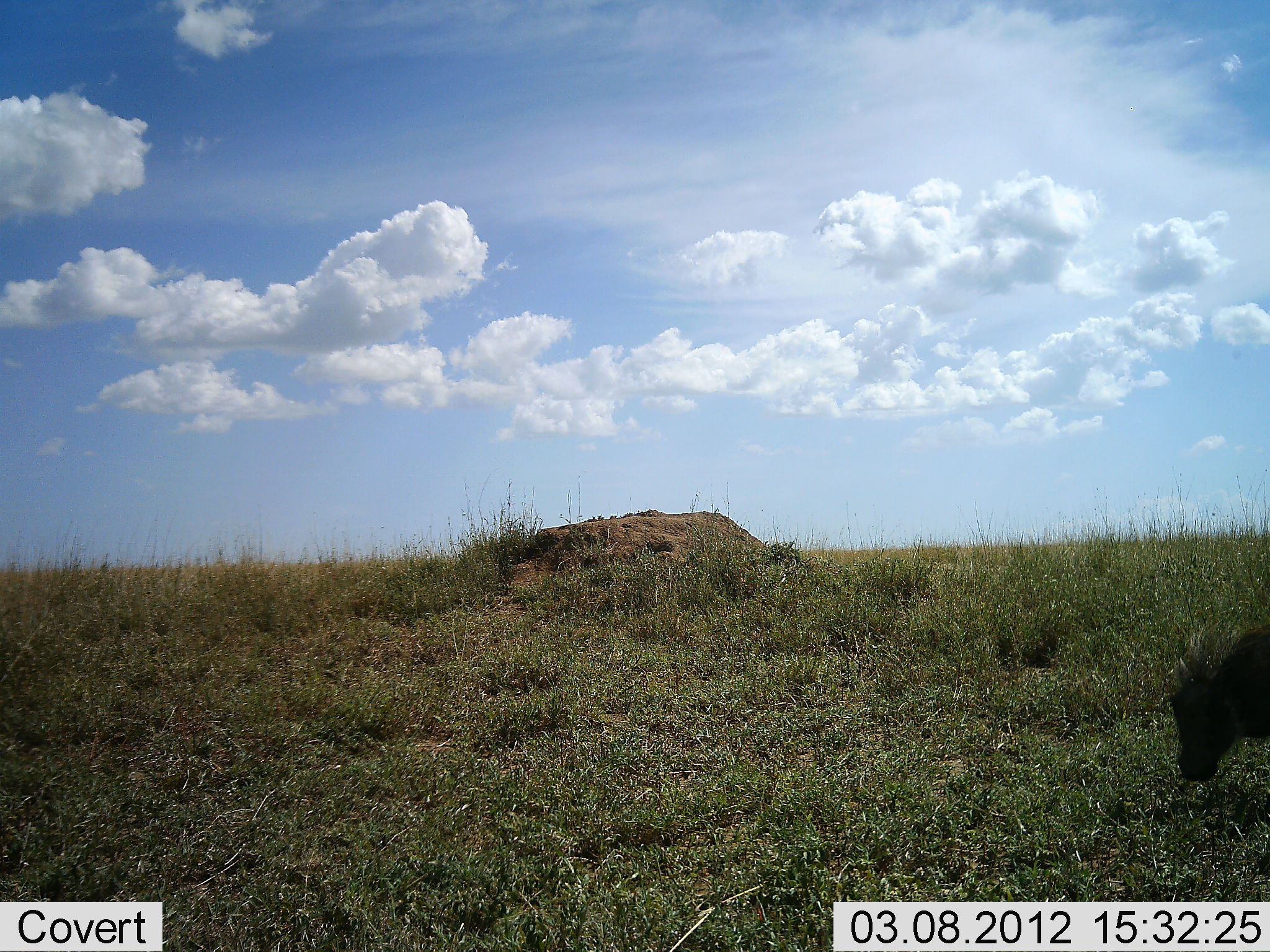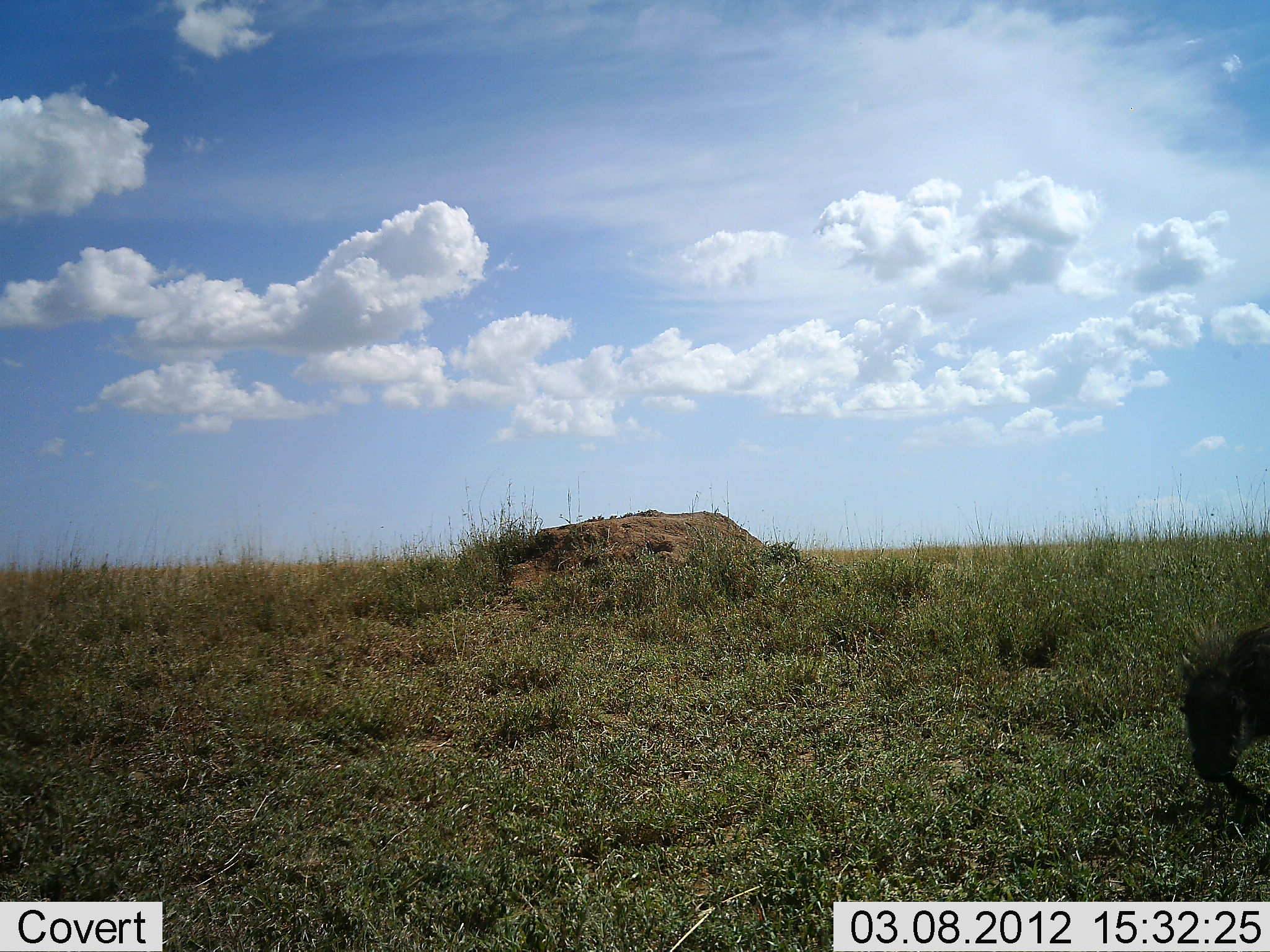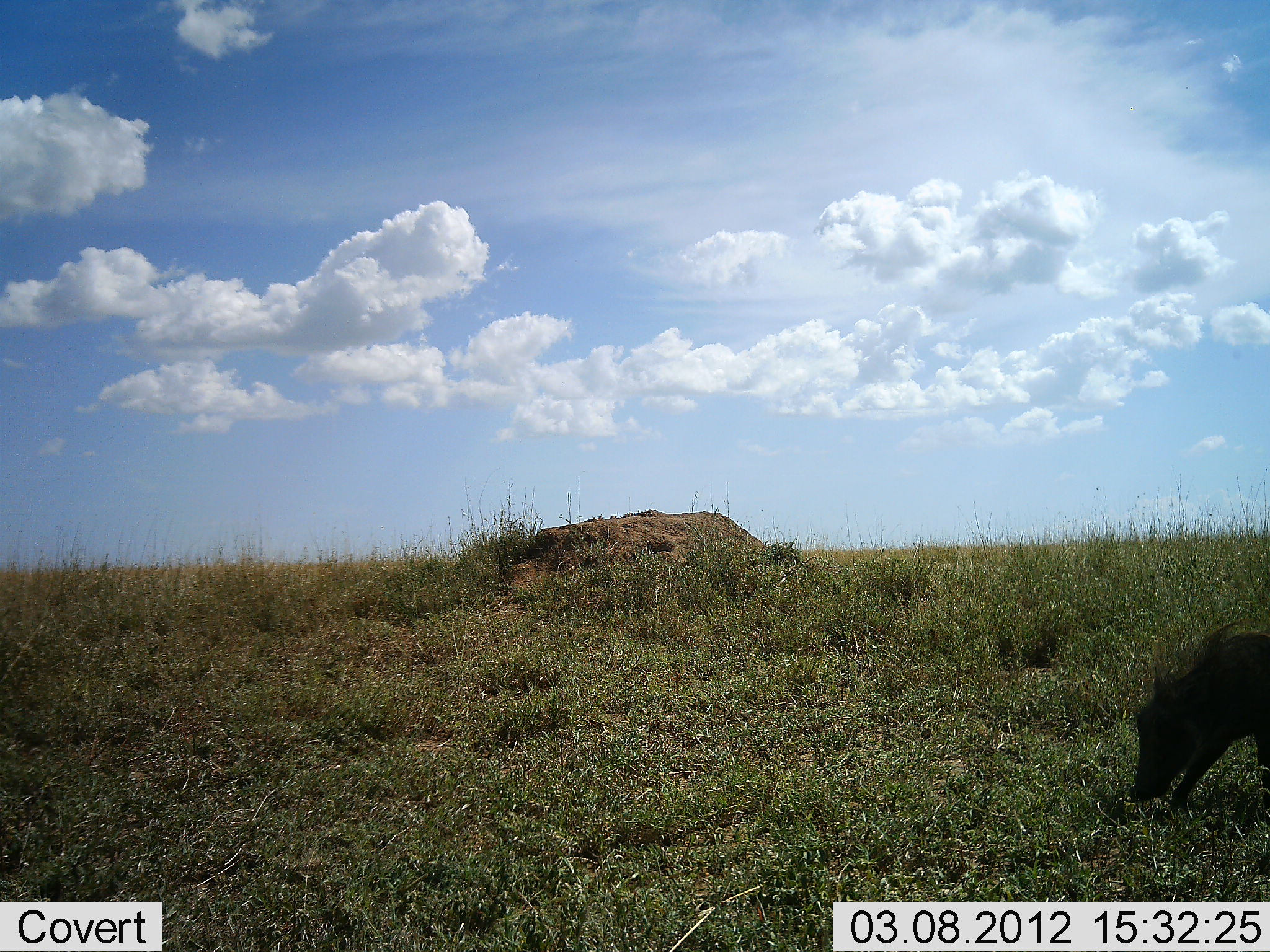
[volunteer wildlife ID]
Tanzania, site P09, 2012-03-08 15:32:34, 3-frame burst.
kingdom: Animalia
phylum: Chordata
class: Mammalia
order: Artiodactyla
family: Suidae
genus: Phacochoerus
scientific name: Phacochoerus africanus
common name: warthog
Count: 1.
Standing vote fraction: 14%.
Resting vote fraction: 0%.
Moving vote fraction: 45%.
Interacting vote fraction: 0%.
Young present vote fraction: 18%.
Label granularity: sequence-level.